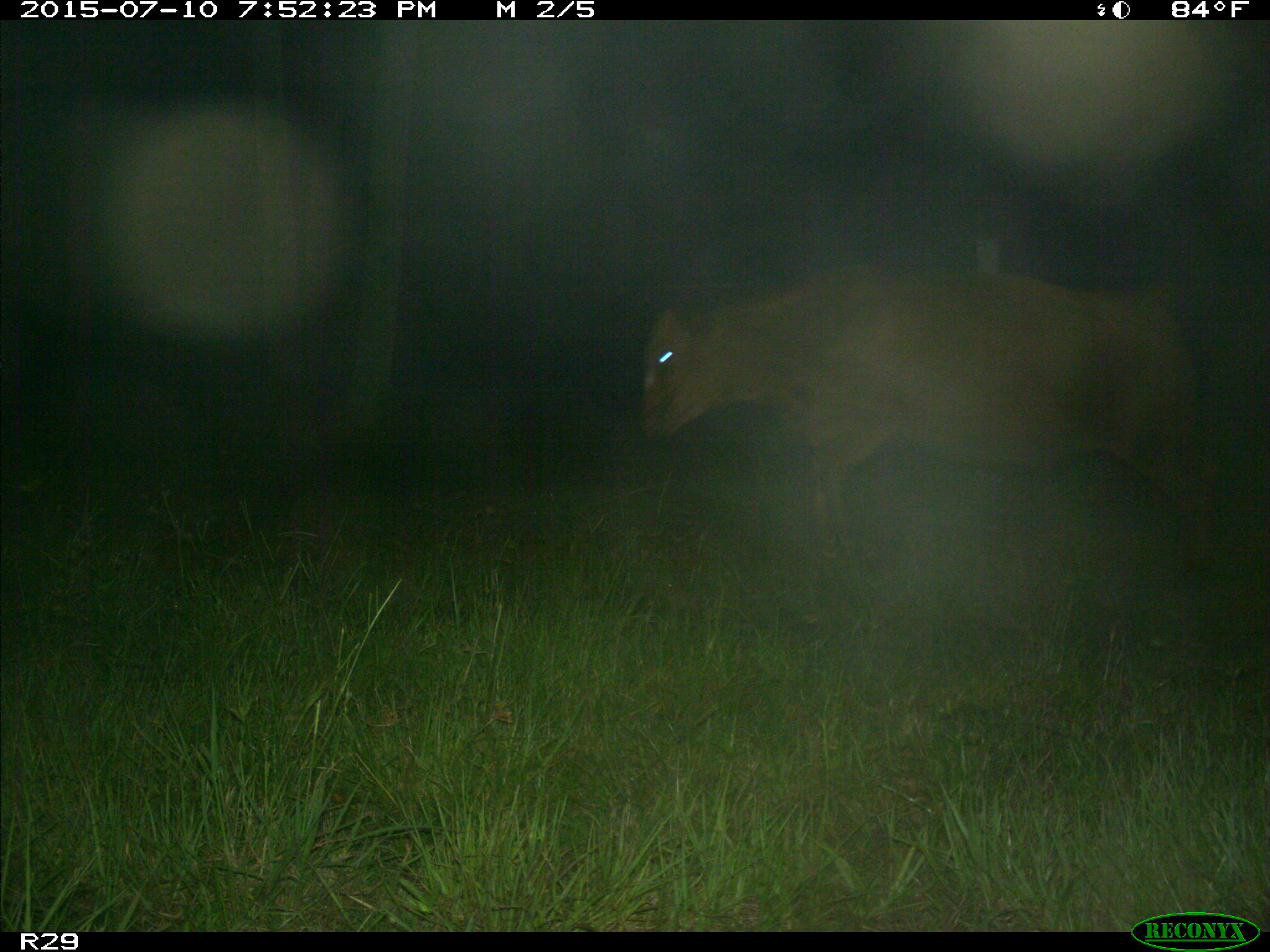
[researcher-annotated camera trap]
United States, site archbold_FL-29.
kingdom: Animalia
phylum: Chordata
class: Mammalia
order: Artiodactyla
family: Bovidae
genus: Bos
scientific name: Bos taurus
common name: domestic cow